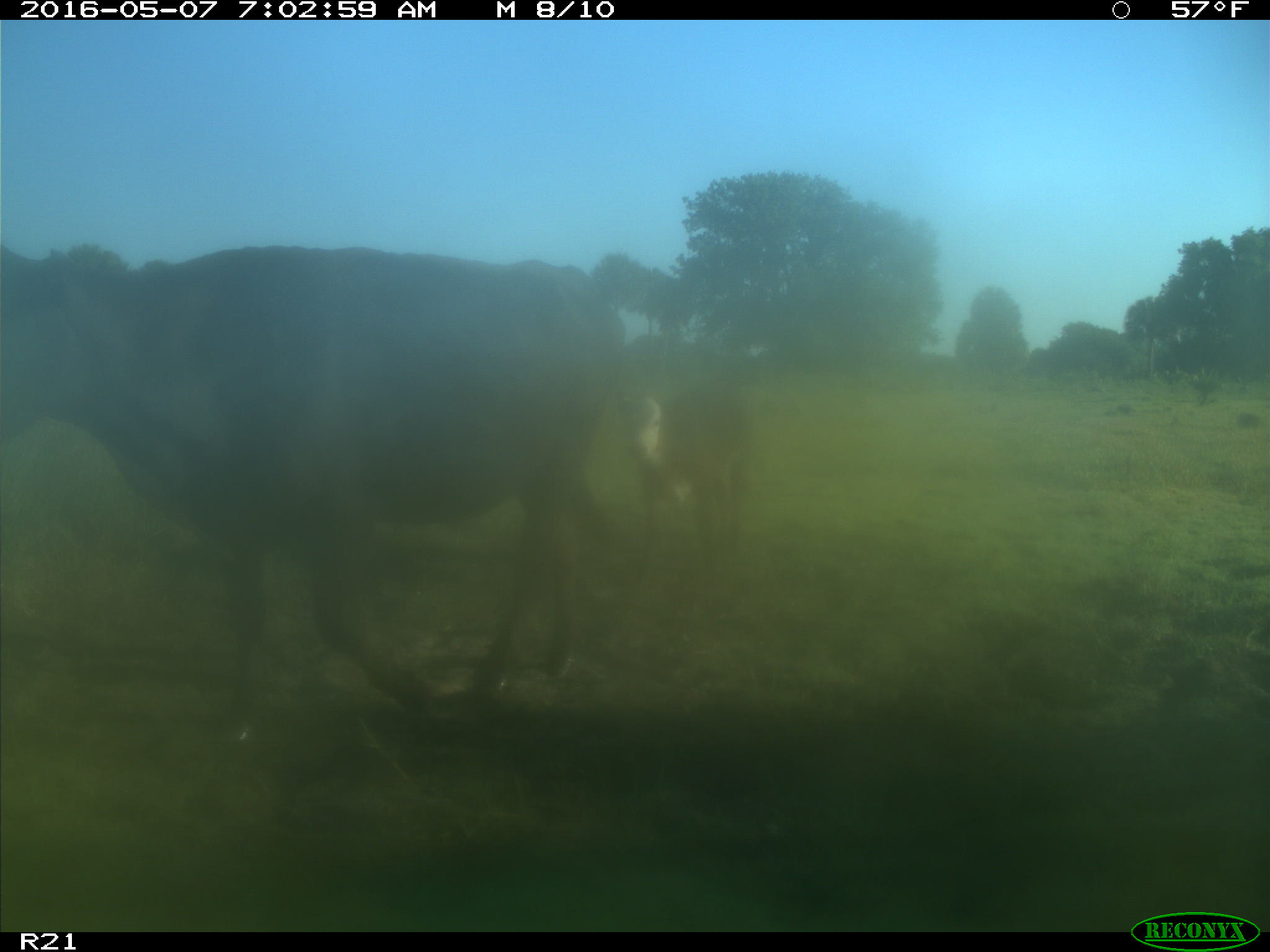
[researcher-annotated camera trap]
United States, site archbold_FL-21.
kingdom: Animalia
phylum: Chordata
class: Mammalia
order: Artiodactyla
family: Bovidae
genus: Bos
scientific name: Bos taurus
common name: domestic cow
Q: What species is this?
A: Bos taurus (domestic cow).